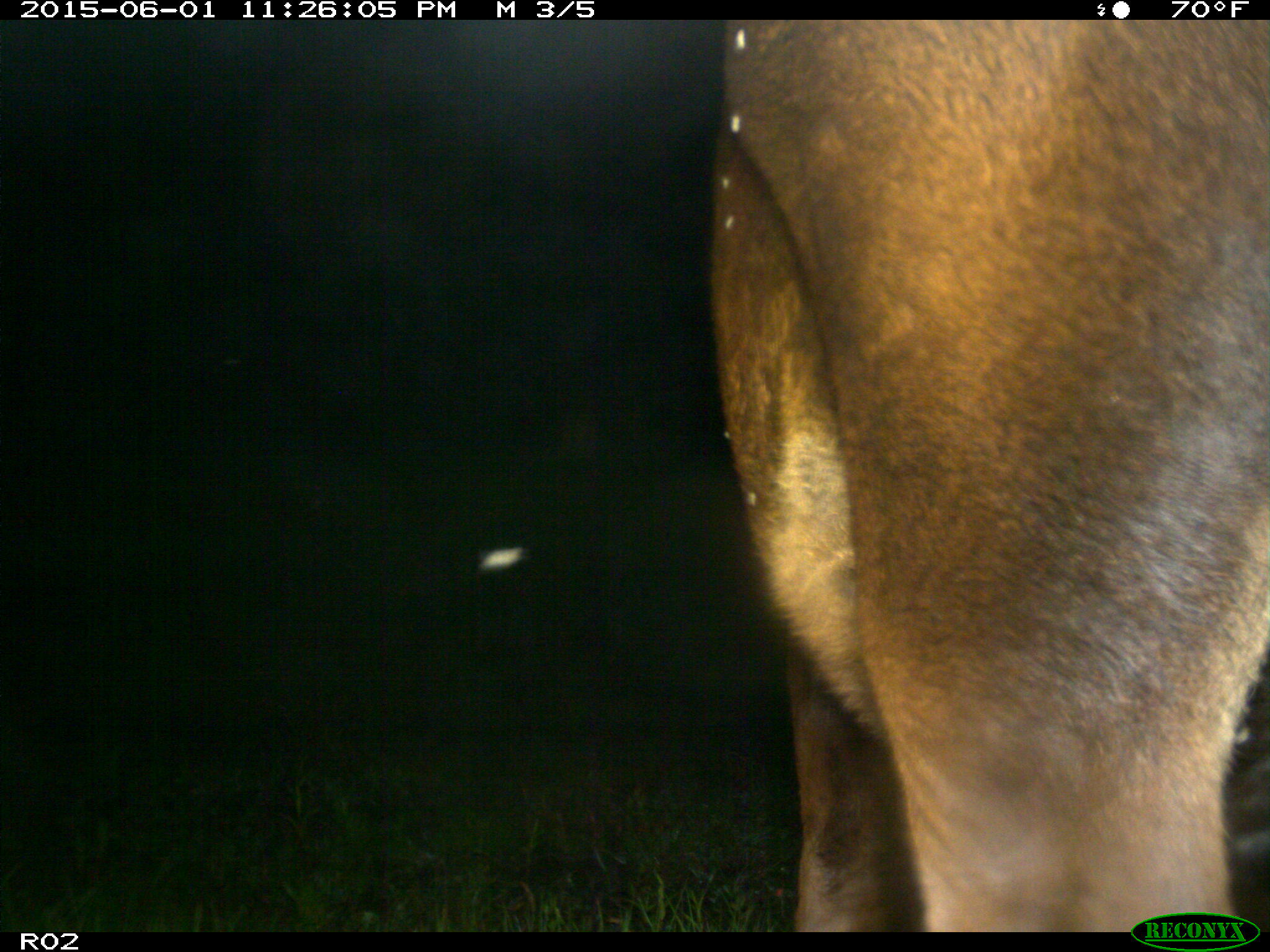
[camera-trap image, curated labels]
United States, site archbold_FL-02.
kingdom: Animalia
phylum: Chordata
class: Mammalia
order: Artiodactyla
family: Bovidae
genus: Bos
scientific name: Bos taurus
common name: domestic cow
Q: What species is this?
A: Bos taurus (domestic cow).